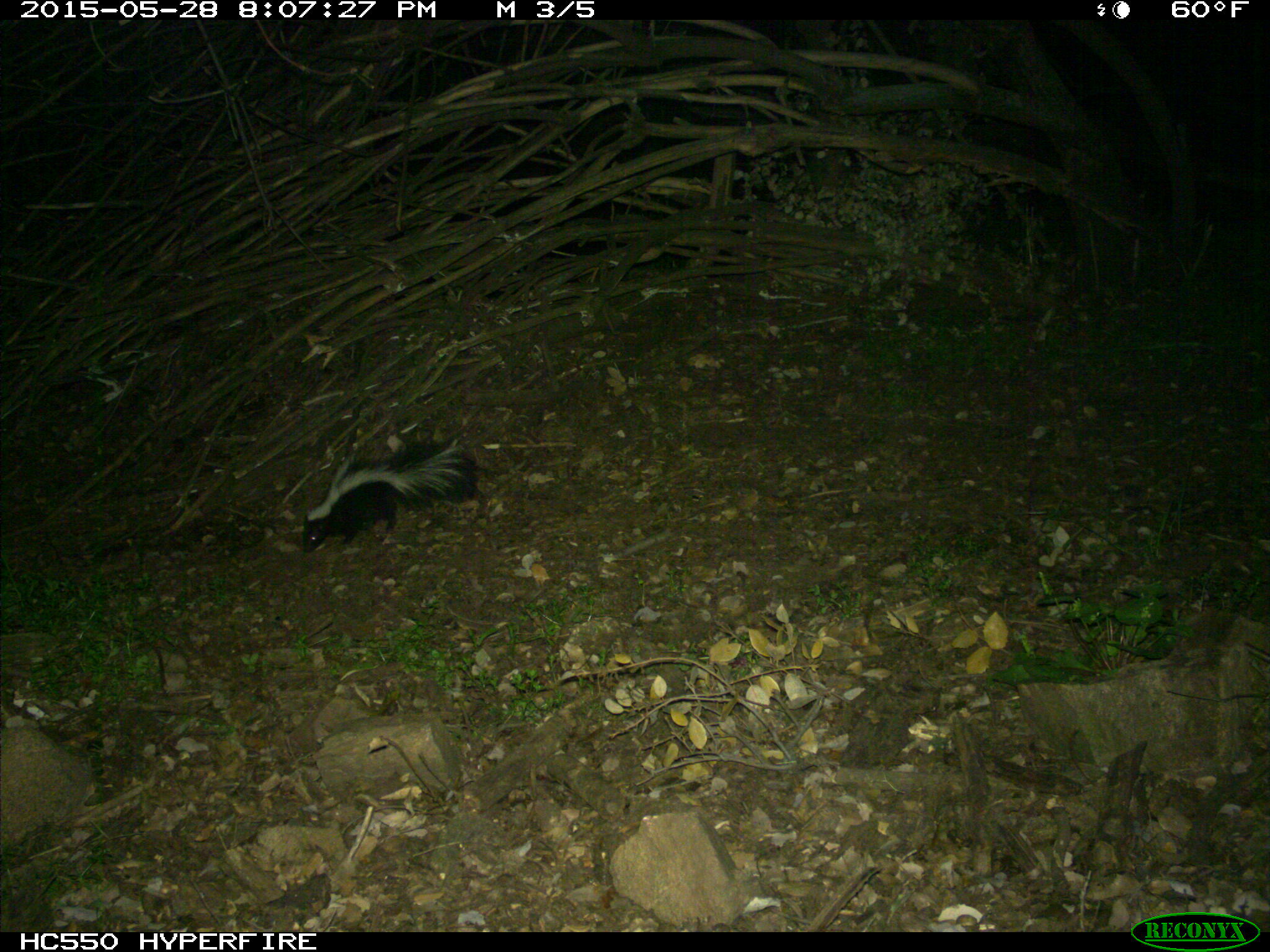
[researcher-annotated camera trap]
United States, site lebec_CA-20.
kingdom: Animalia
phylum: Chordata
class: Mammalia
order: Carnivora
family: Mephitidae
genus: Mephitis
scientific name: Mephitis mephitis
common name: striped skunk